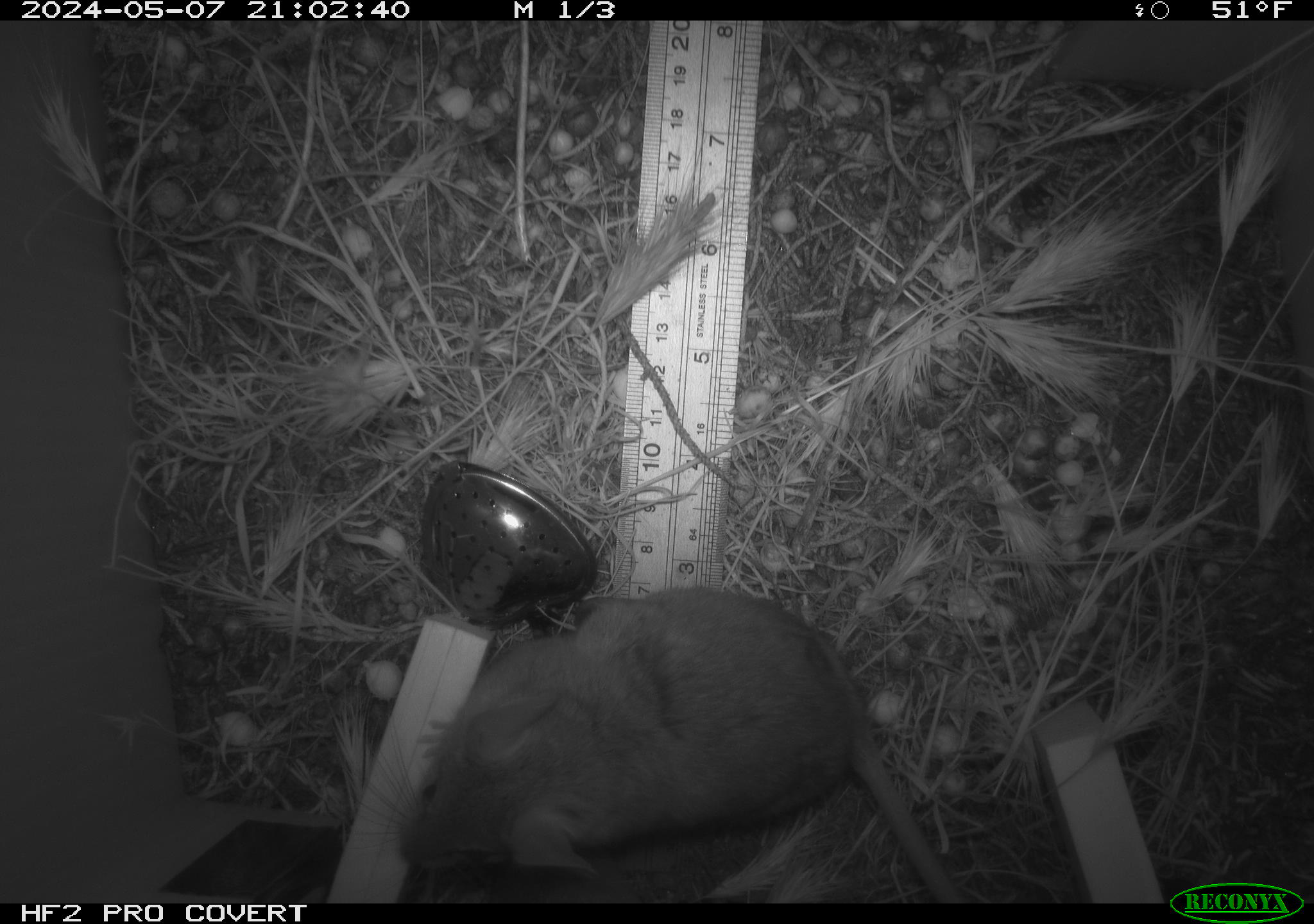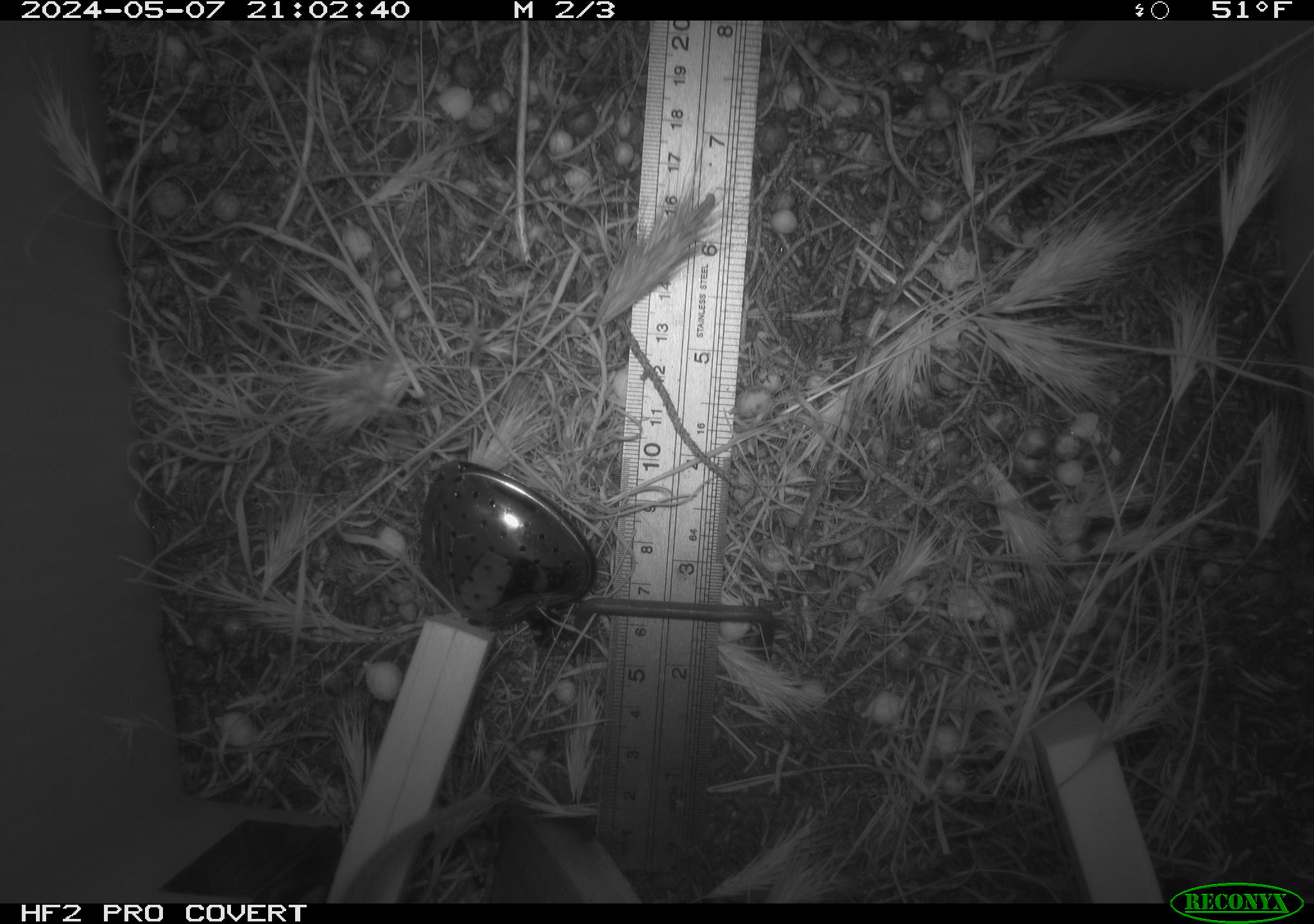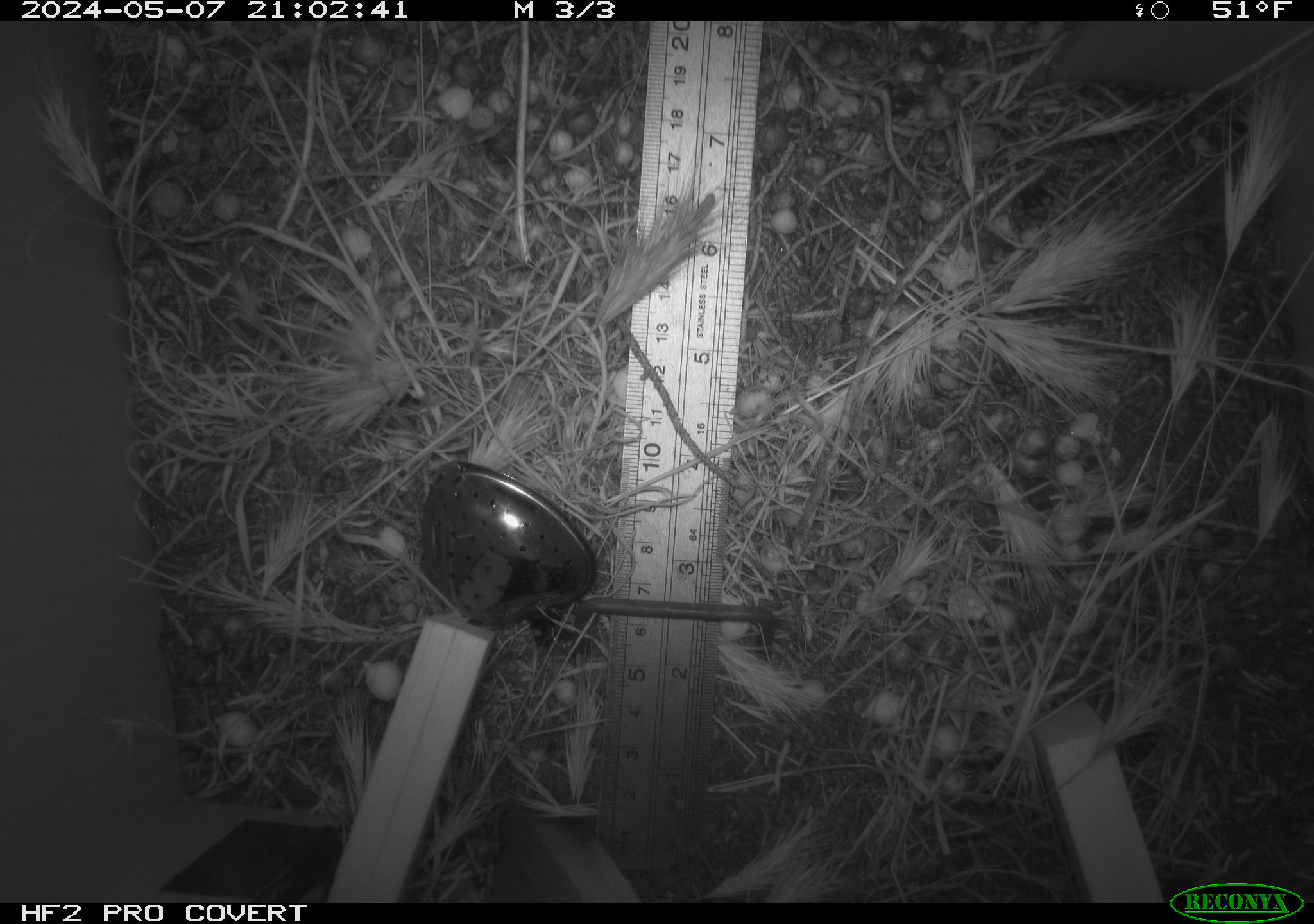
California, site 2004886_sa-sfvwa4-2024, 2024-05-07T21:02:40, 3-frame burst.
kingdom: Animalia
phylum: Chordata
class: Mammalia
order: Rodentia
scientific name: Rodentia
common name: mouse species